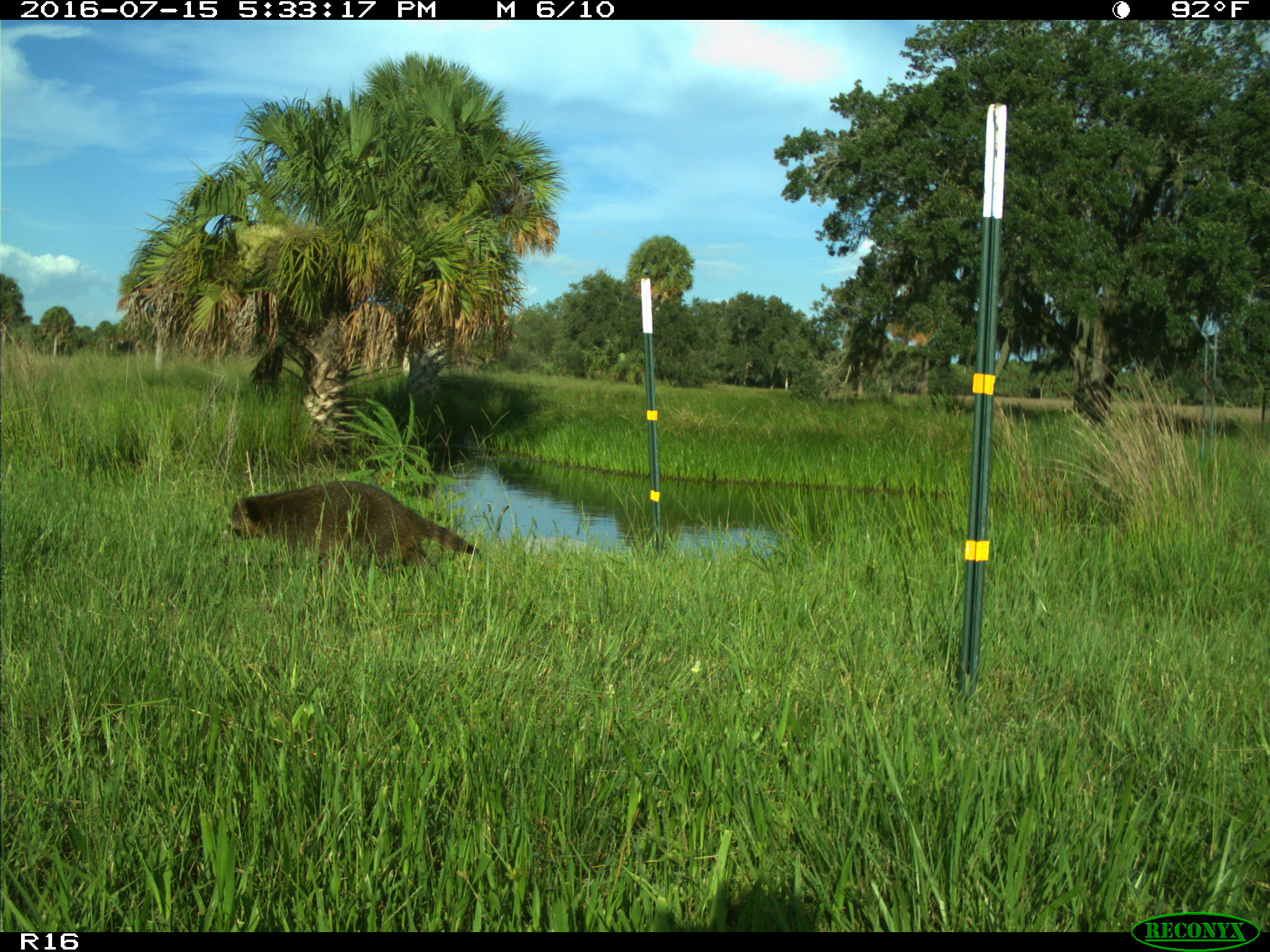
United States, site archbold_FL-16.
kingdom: Animalia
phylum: Chordata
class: Mammalia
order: Carnivora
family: Procyonidae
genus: Procyon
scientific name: Procyon lotor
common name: common raccoon